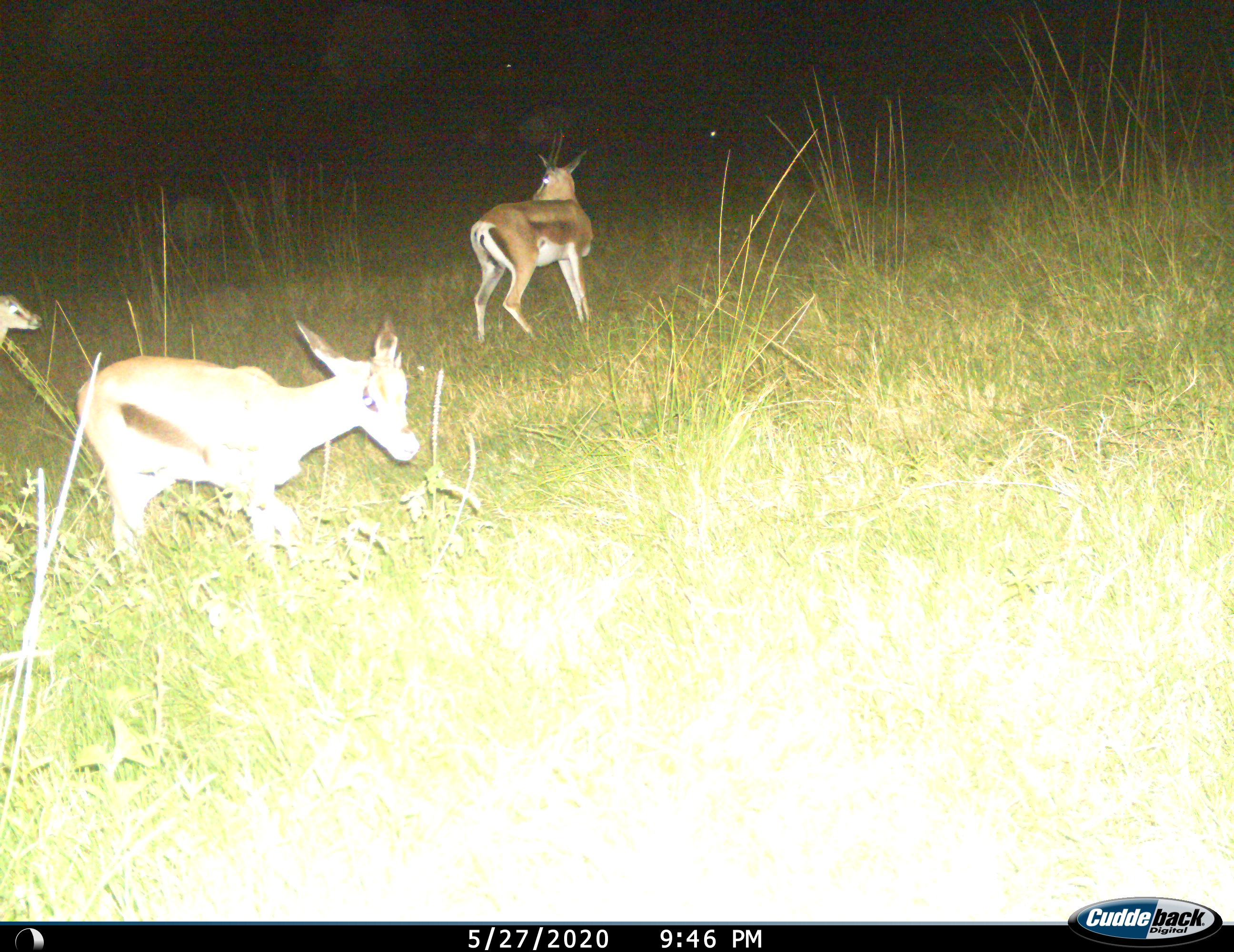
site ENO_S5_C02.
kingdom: Animalia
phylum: Chordata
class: Mammalia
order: Artiodactyla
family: Bovidae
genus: Eudorcas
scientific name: Eudorcas thomsonii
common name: thomson's gazelle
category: gazellethomsons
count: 3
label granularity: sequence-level